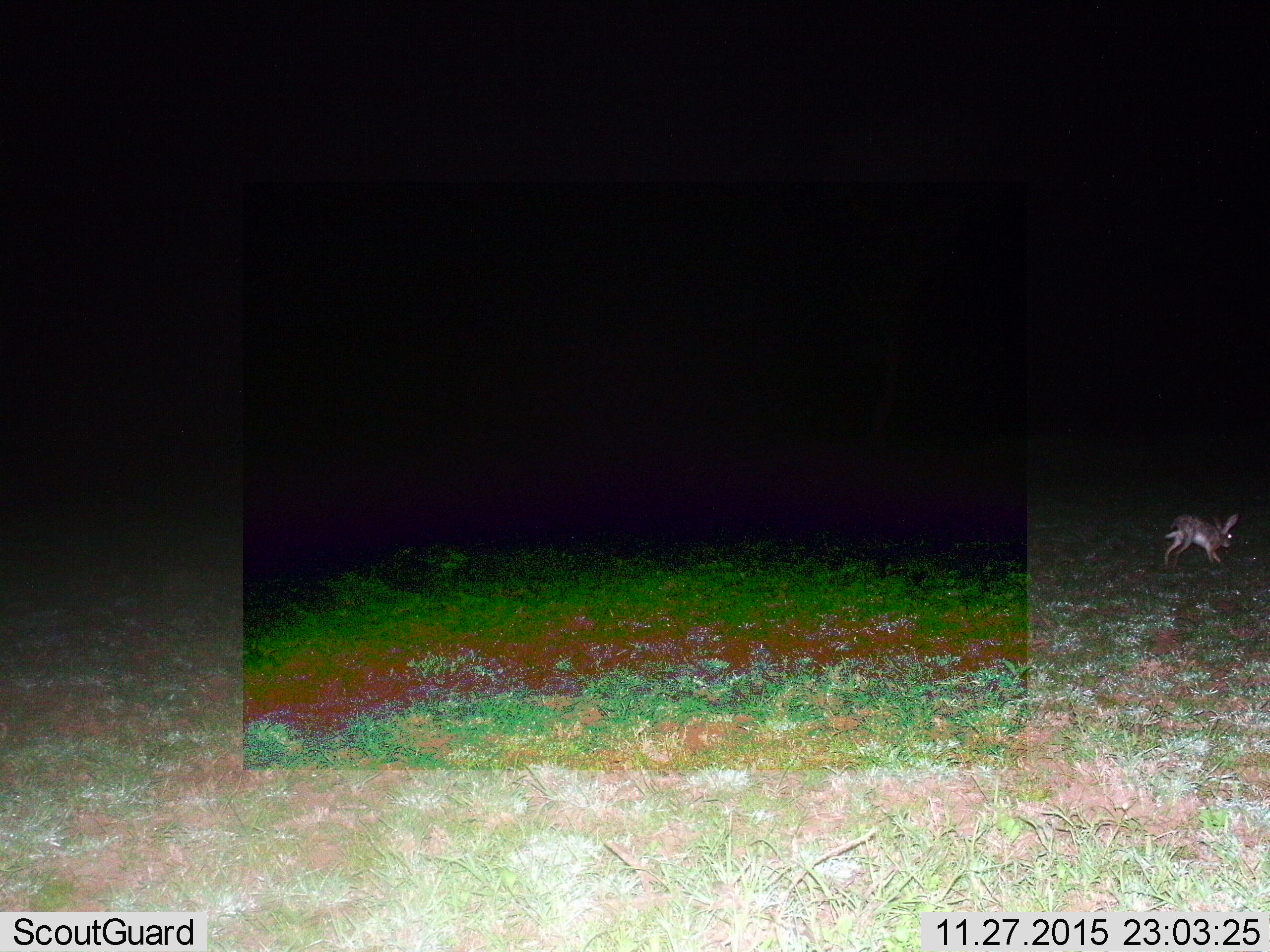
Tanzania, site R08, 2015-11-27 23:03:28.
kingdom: Animalia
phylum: Chordata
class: Mammalia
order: Lagomorpha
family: Leporidae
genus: Lepus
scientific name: Lepus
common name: hare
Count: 1.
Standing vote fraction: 11%.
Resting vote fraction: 0%.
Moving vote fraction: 89%.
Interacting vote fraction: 0%.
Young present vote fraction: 0%.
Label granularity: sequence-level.